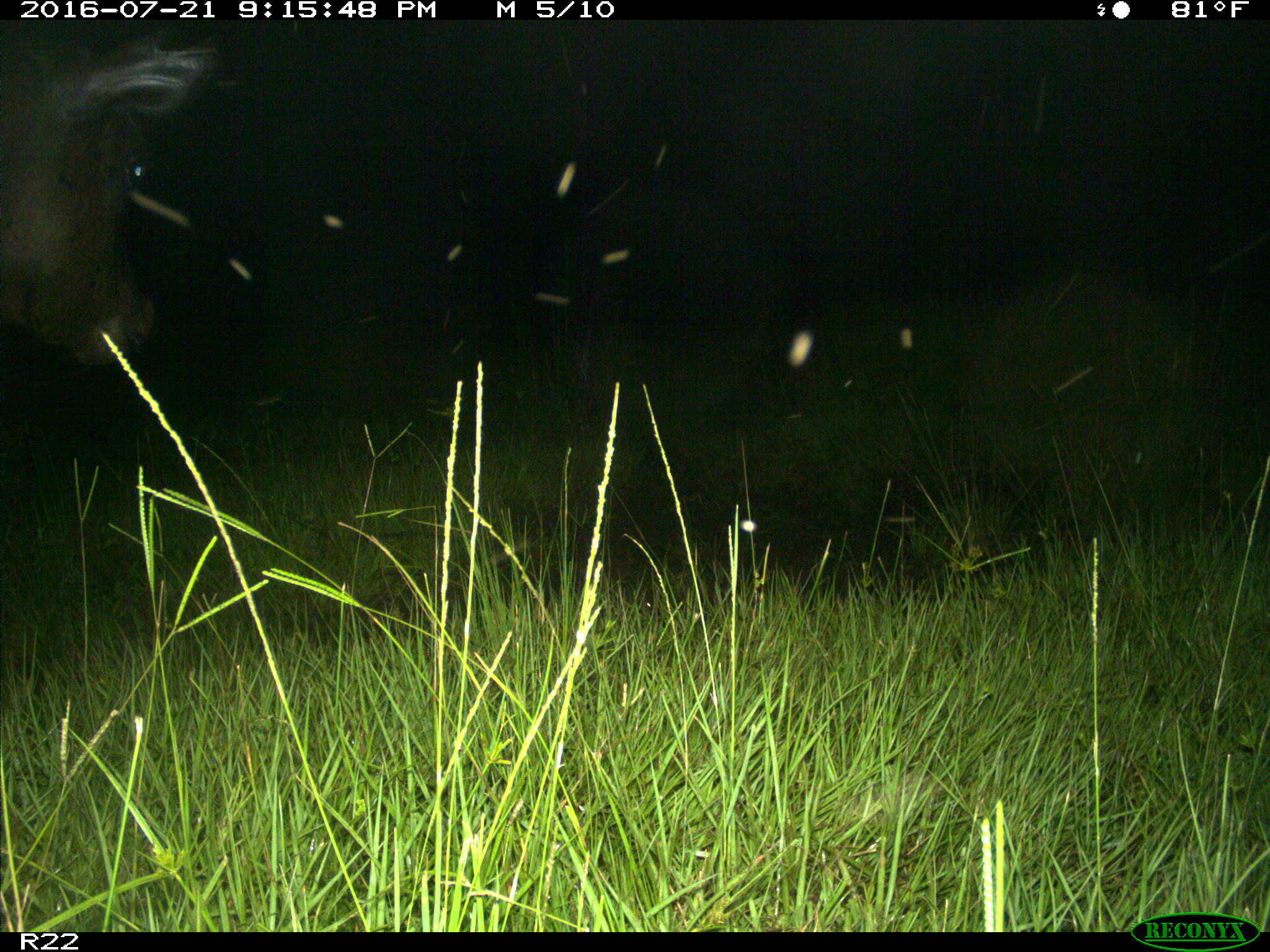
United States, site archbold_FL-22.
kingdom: Animalia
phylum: Chordata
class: Mammalia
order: Artiodactyla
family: Bovidae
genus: Bos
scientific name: Bos taurus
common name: domestic cow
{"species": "Bos taurus (domestic cow)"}